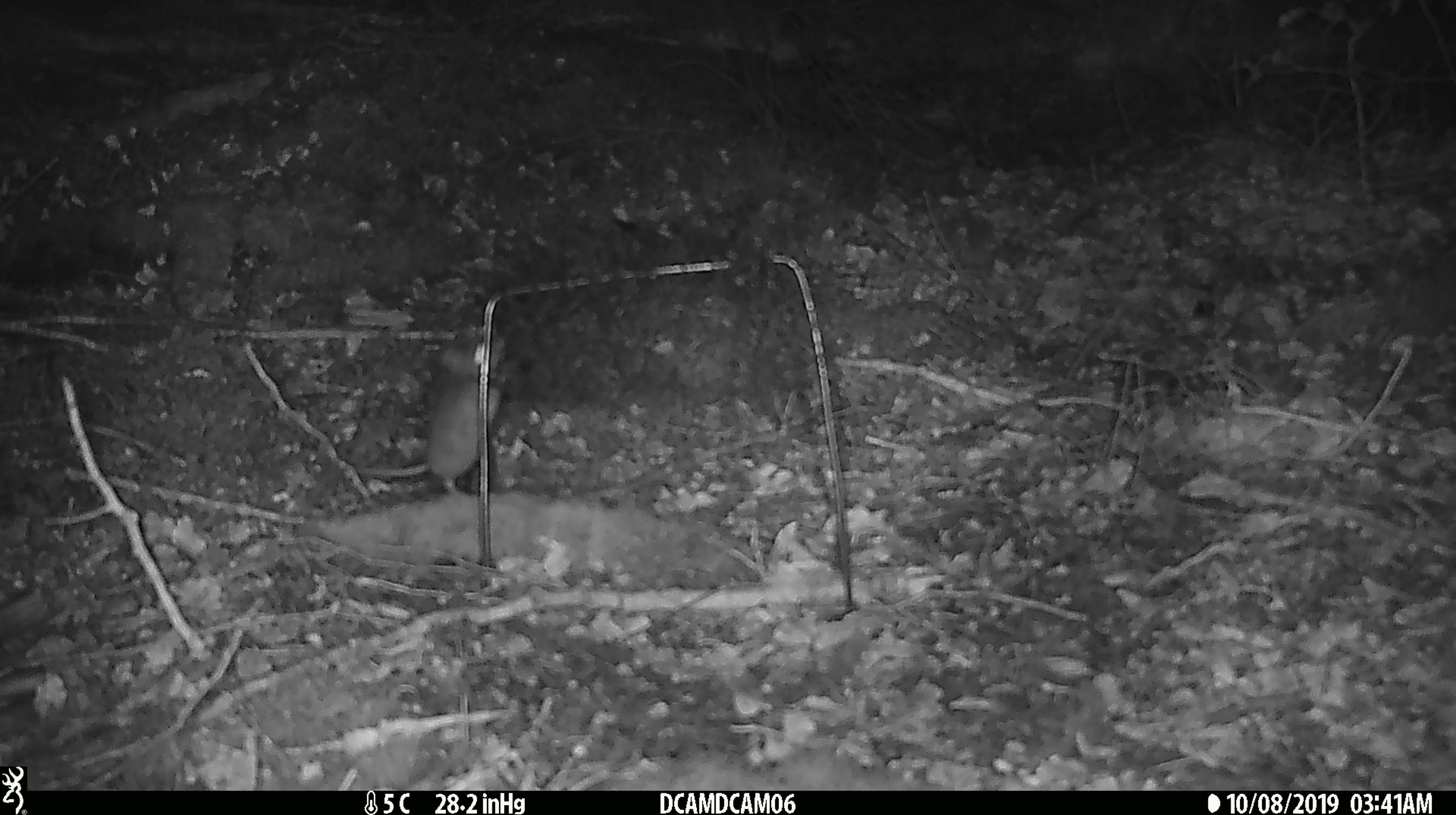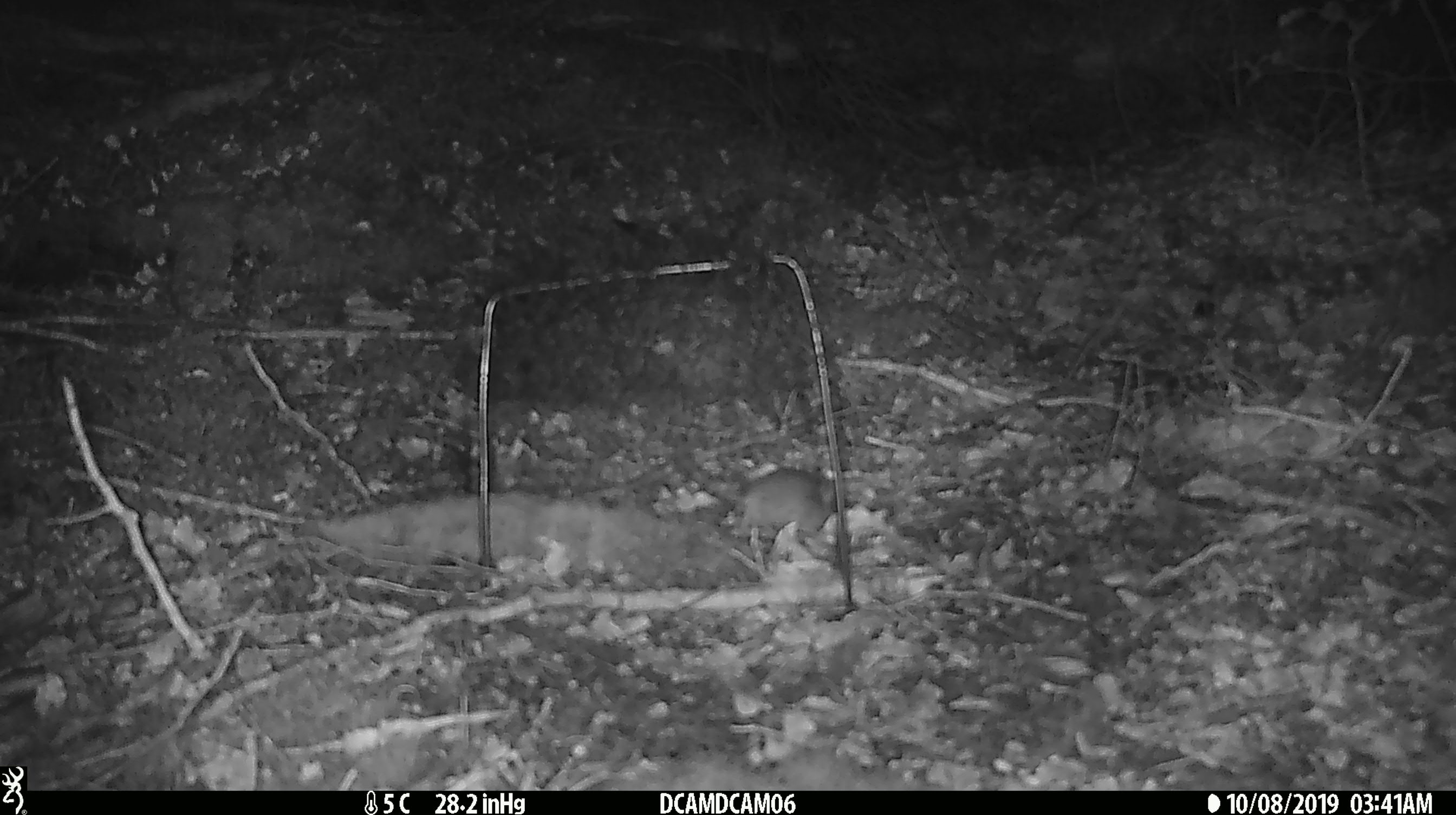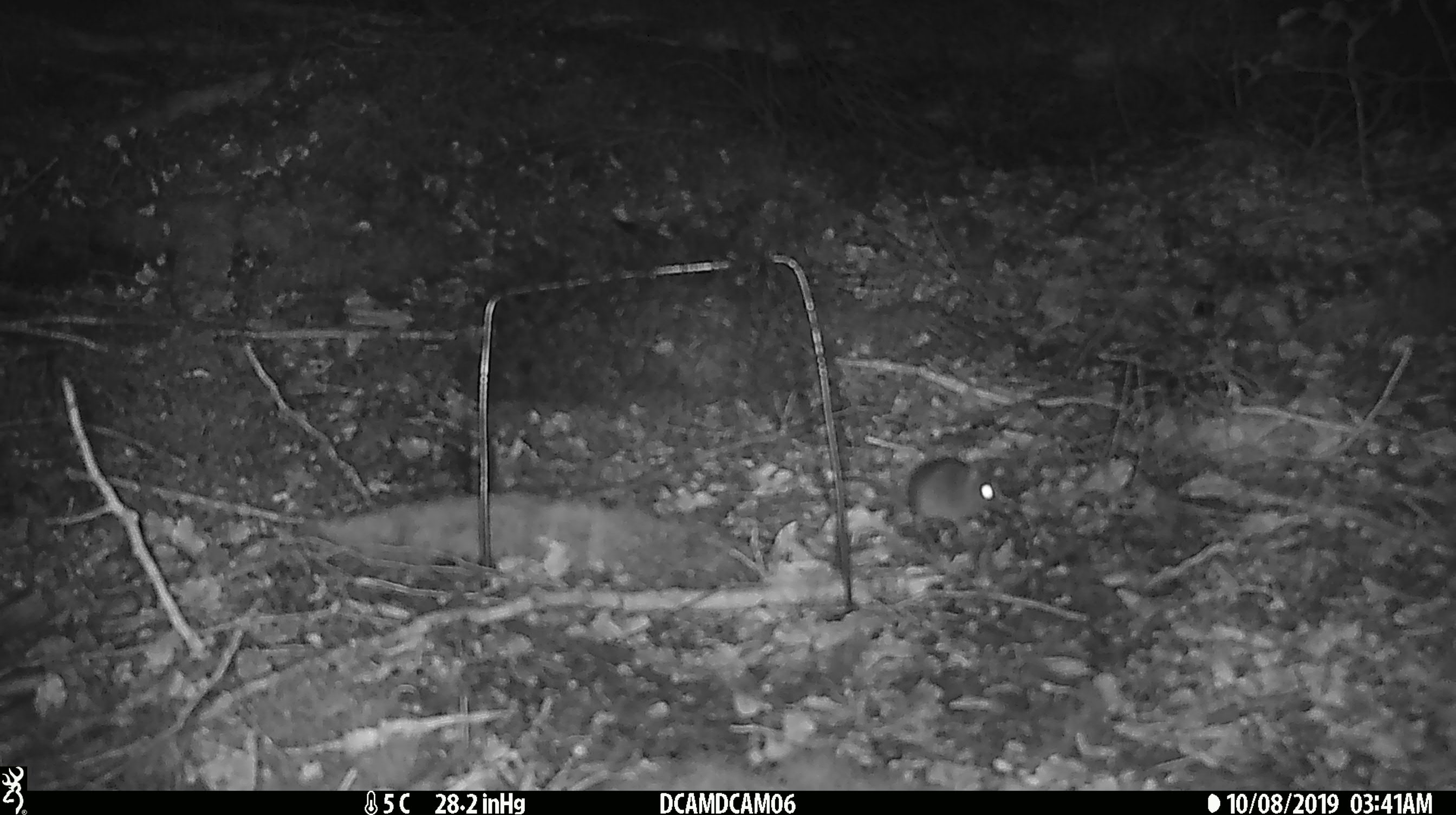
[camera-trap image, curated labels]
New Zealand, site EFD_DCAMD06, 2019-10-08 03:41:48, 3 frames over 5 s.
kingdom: Animalia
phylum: Chordata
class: Mammalia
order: Rodentia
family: Muridae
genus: Mus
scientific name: Mus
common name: mouse